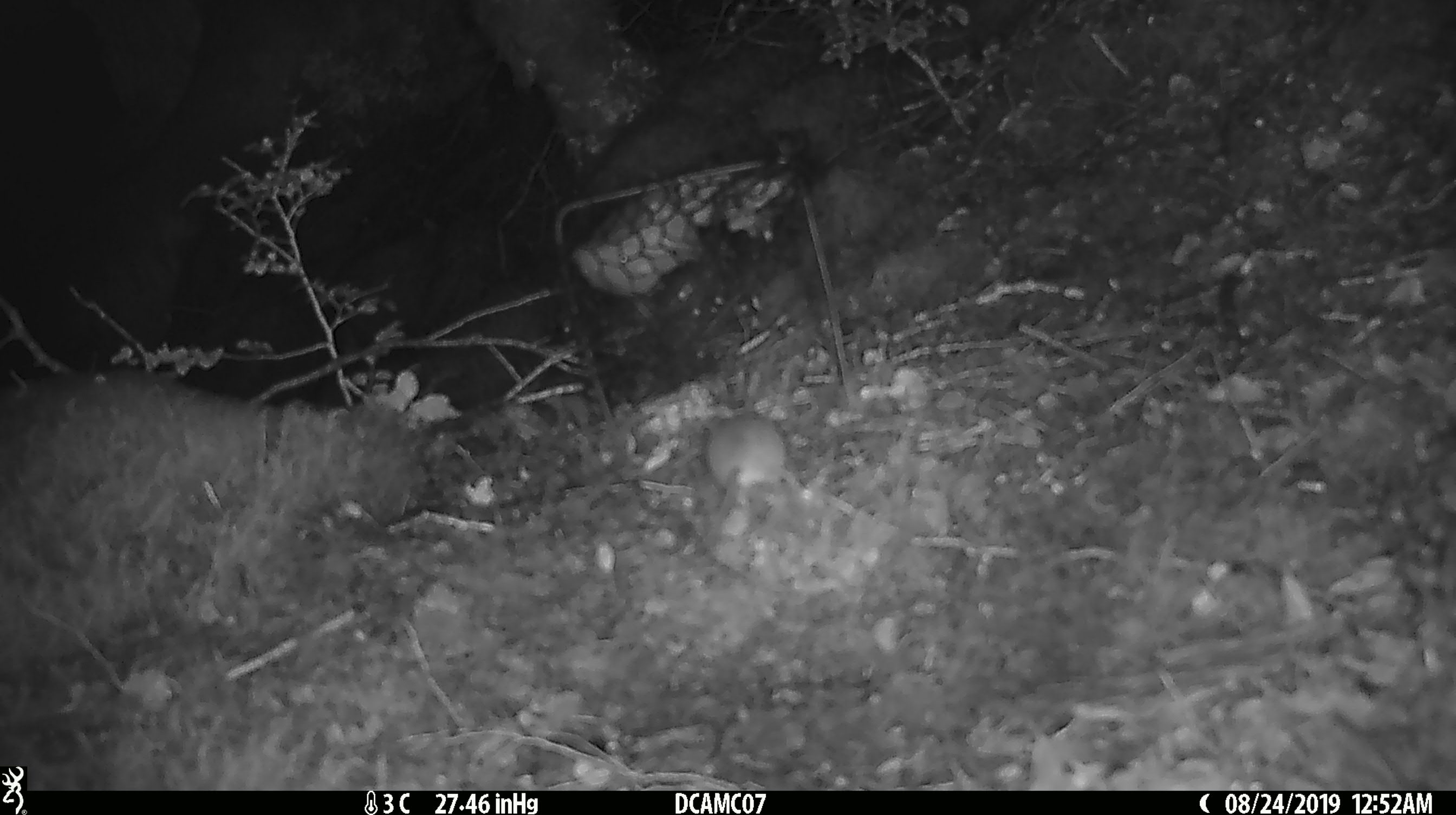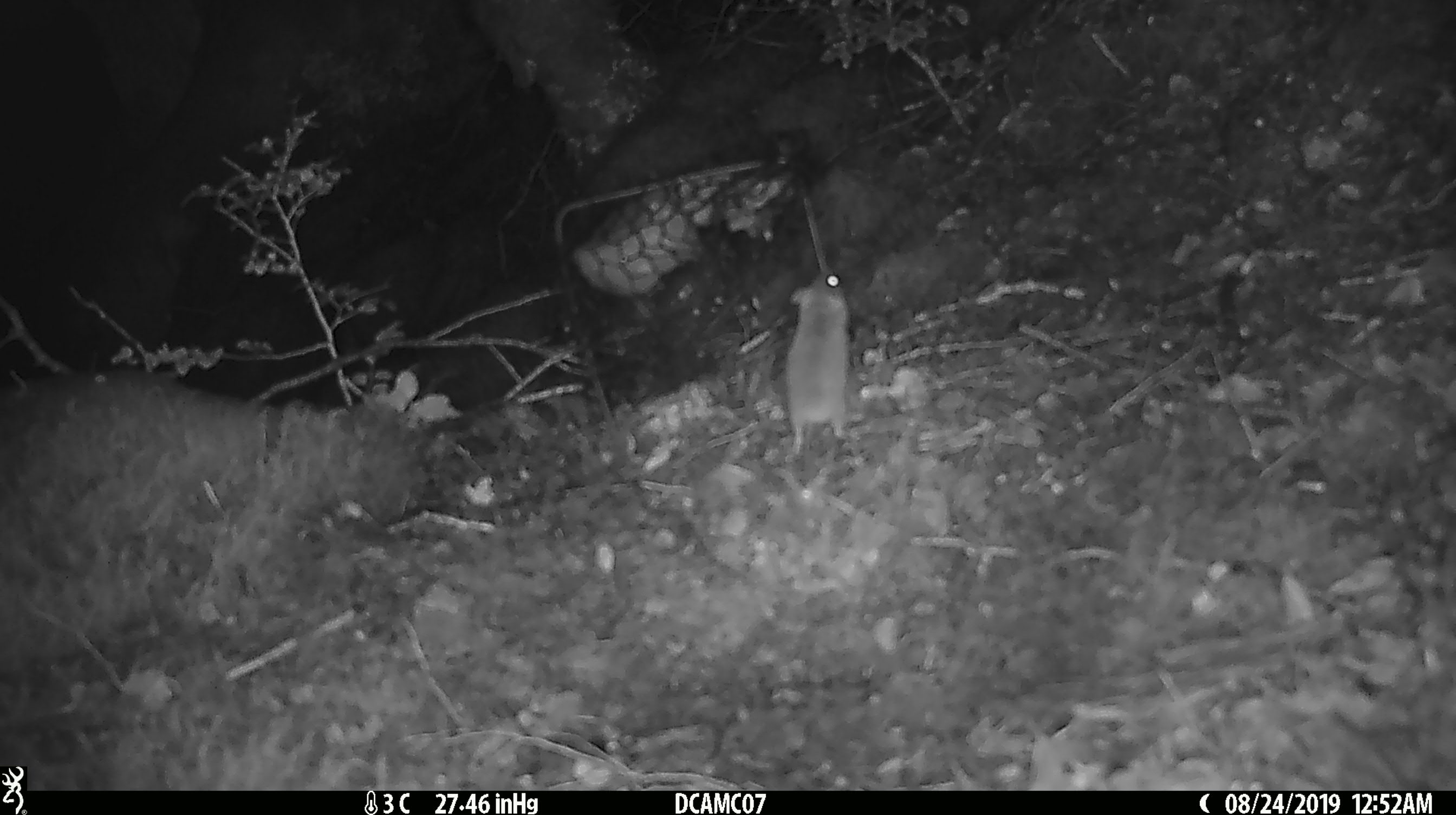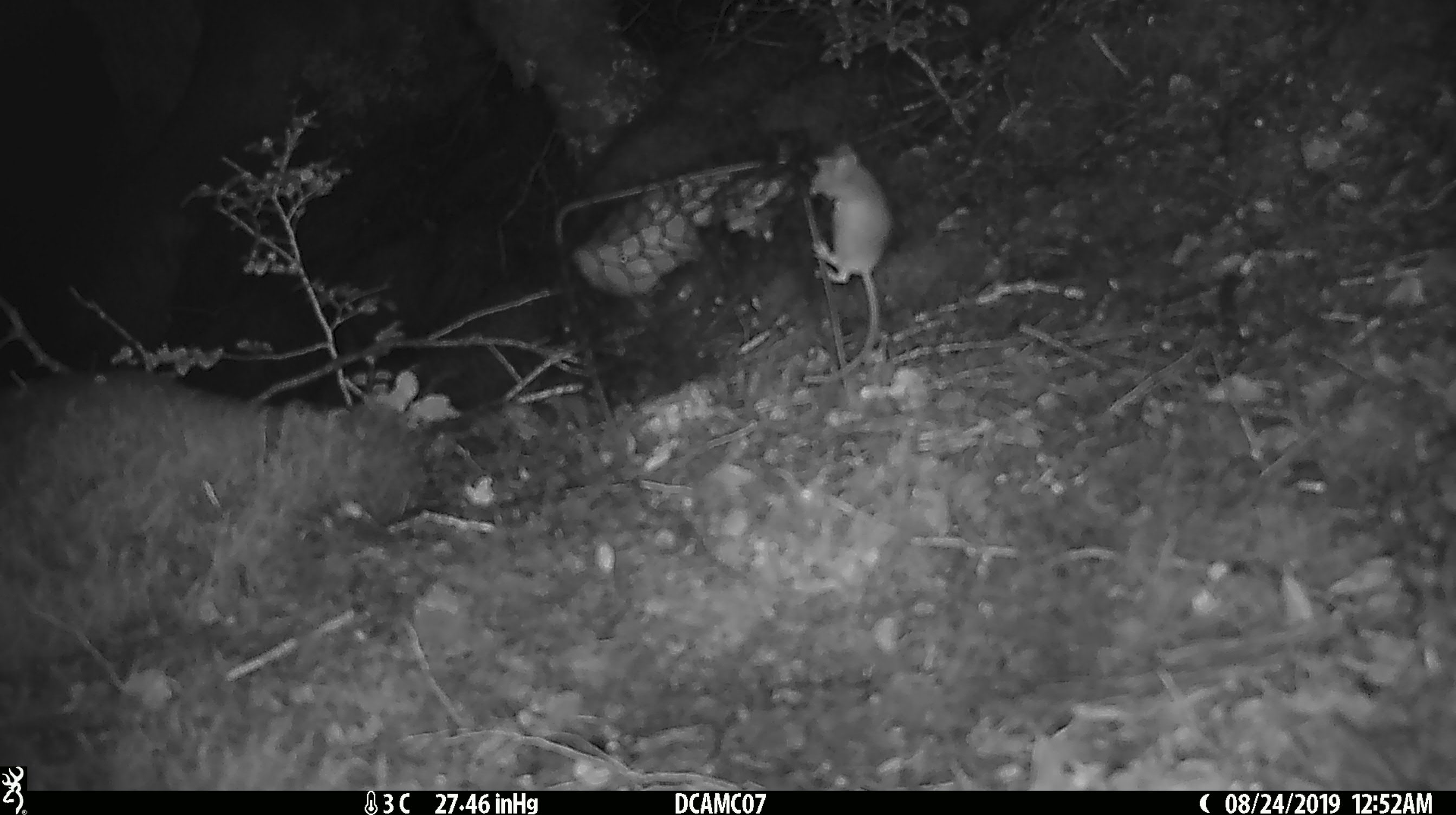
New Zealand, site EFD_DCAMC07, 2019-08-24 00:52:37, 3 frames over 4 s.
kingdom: Animalia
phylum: Chordata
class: Mammalia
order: Rodentia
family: Muridae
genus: Mus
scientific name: Mus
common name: mouse